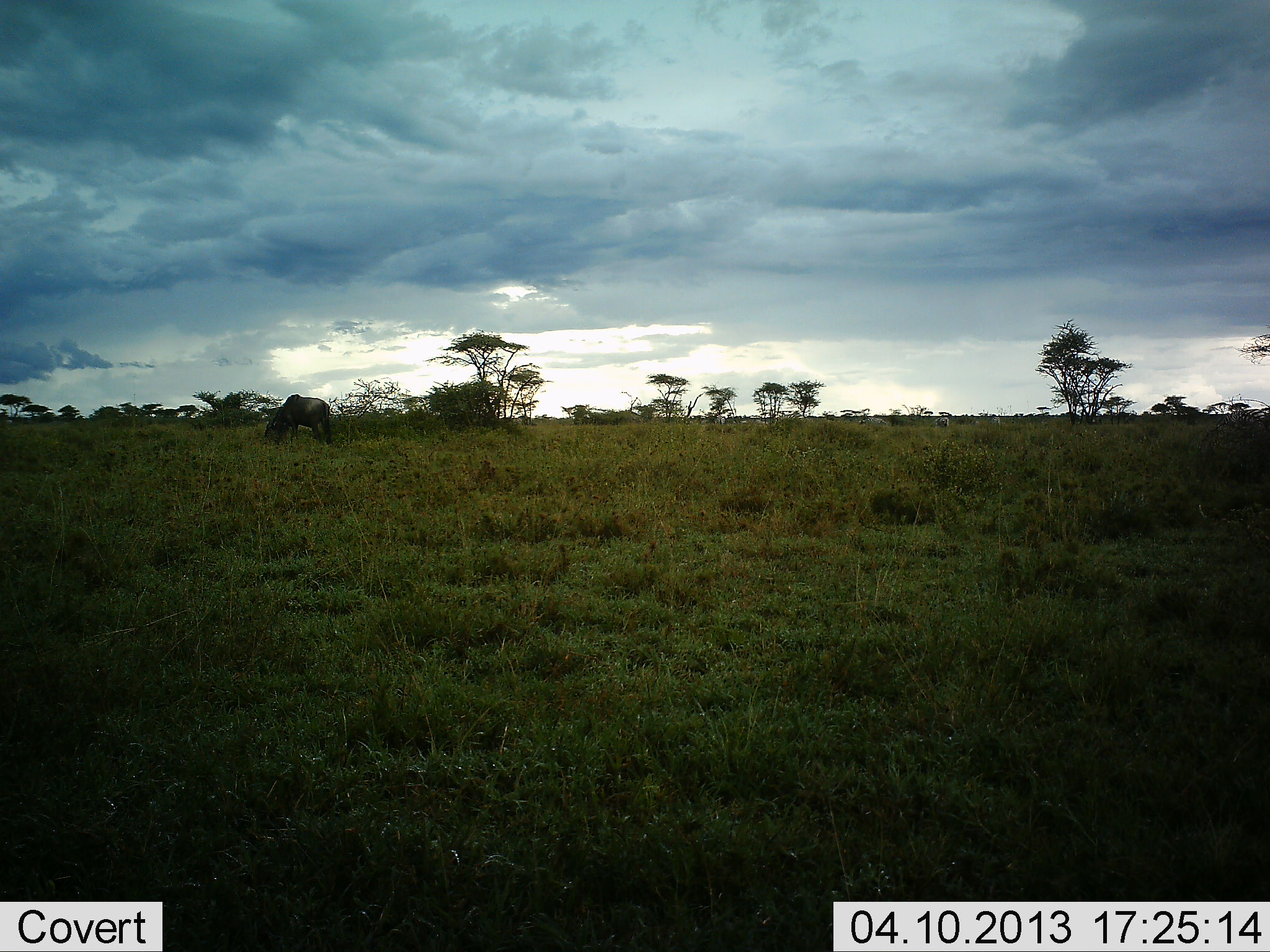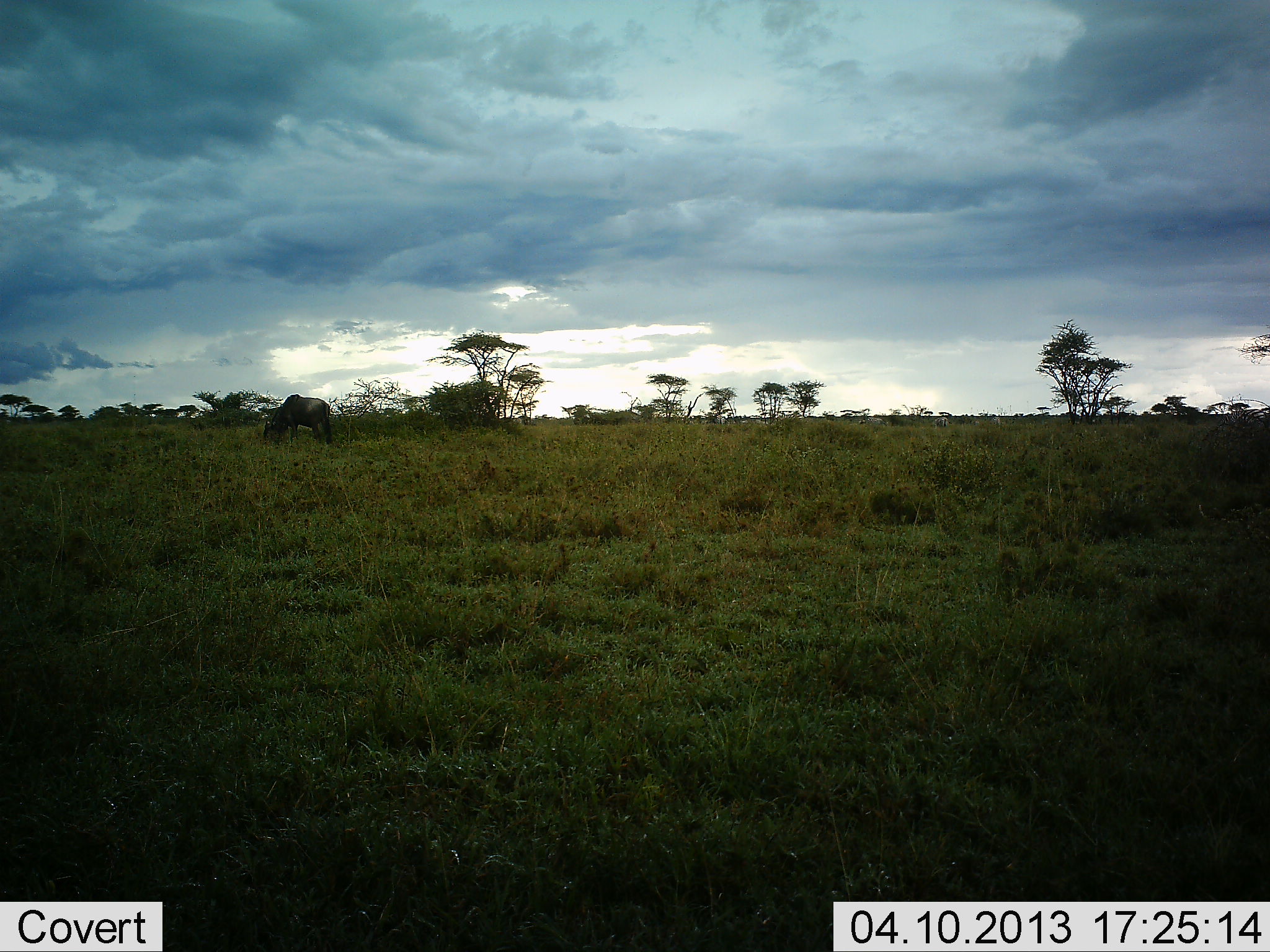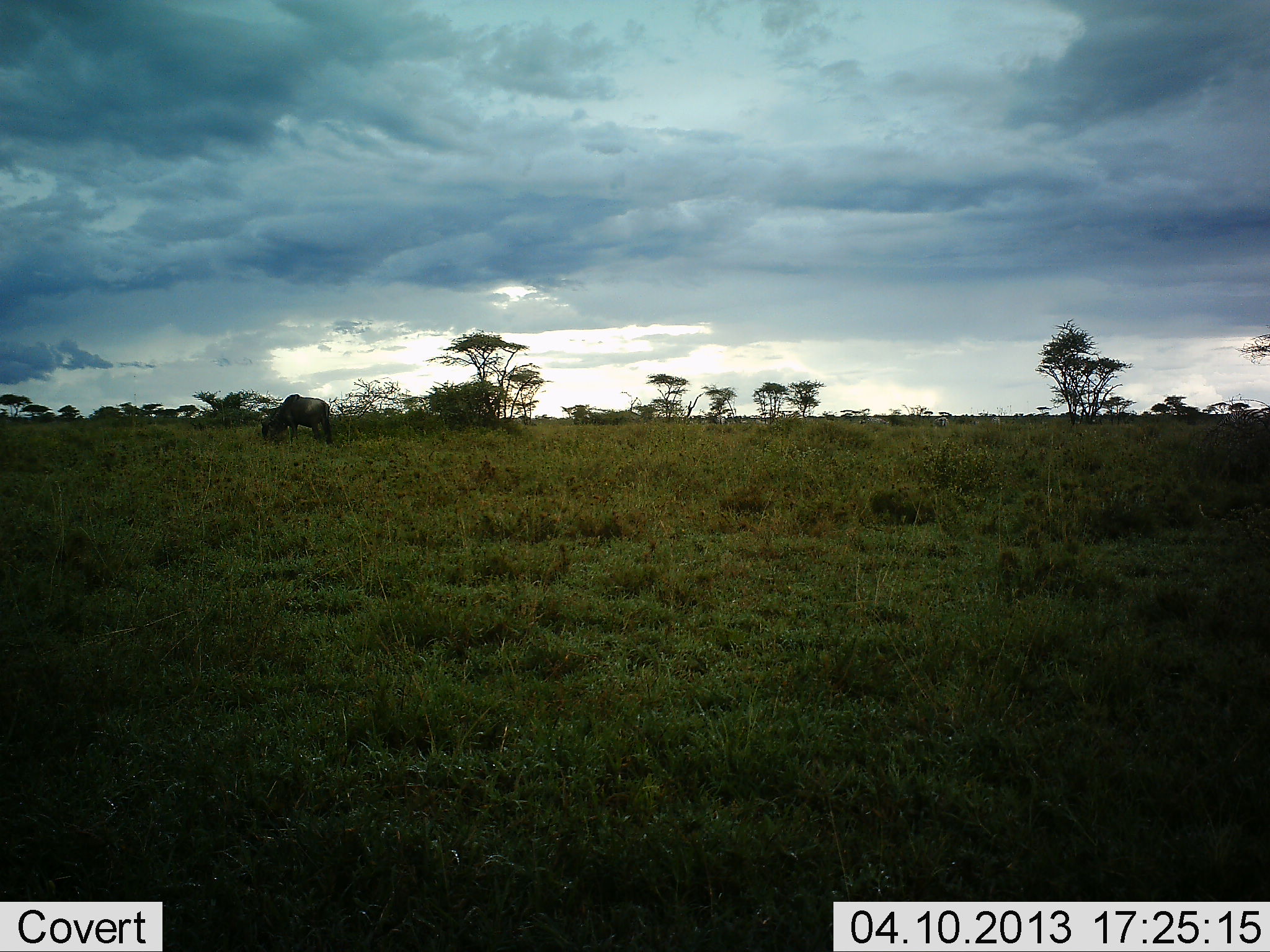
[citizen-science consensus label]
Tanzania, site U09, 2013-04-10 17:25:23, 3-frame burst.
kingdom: Animalia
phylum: Chordata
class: Mammalia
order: Artiodactyla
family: Bovidae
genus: Connochaetes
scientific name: Connochaetes taurinus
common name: blue wildebeest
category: wildebeest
Wildebeest (blue wildebeest) (Connochaetes taurinus), count 1. Behavior (volunteer vote fractions): standing 12%, resting 0%, moving 0%, interacting 0%. Young present (vote fraction): 0%. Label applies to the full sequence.